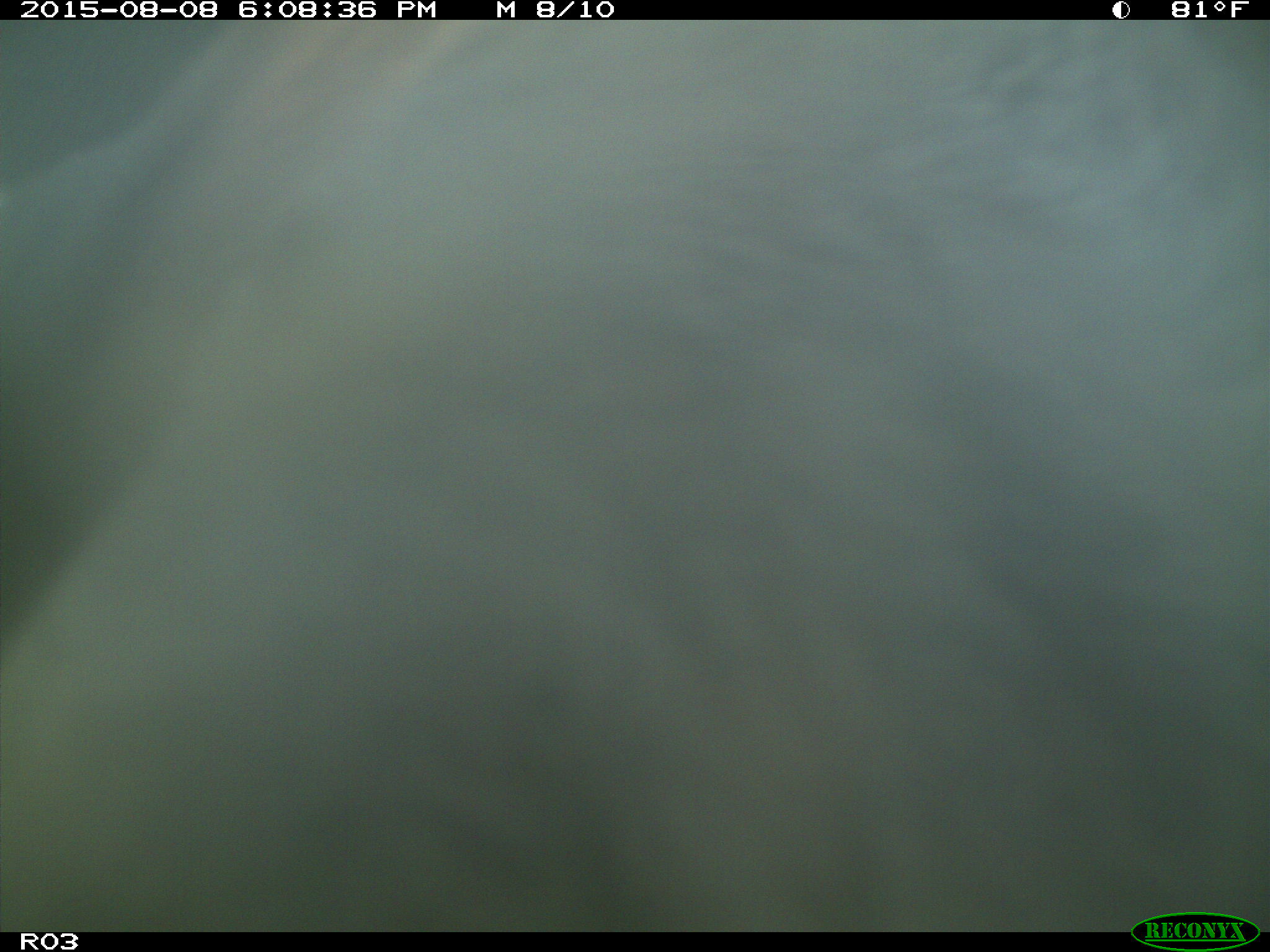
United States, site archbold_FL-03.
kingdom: Animalia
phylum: Chordata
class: Mammalia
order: Artiodactyla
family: Bovidae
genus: Bos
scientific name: Bos taurus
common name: domestic cow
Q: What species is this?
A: Bos taurus (domestic cow).